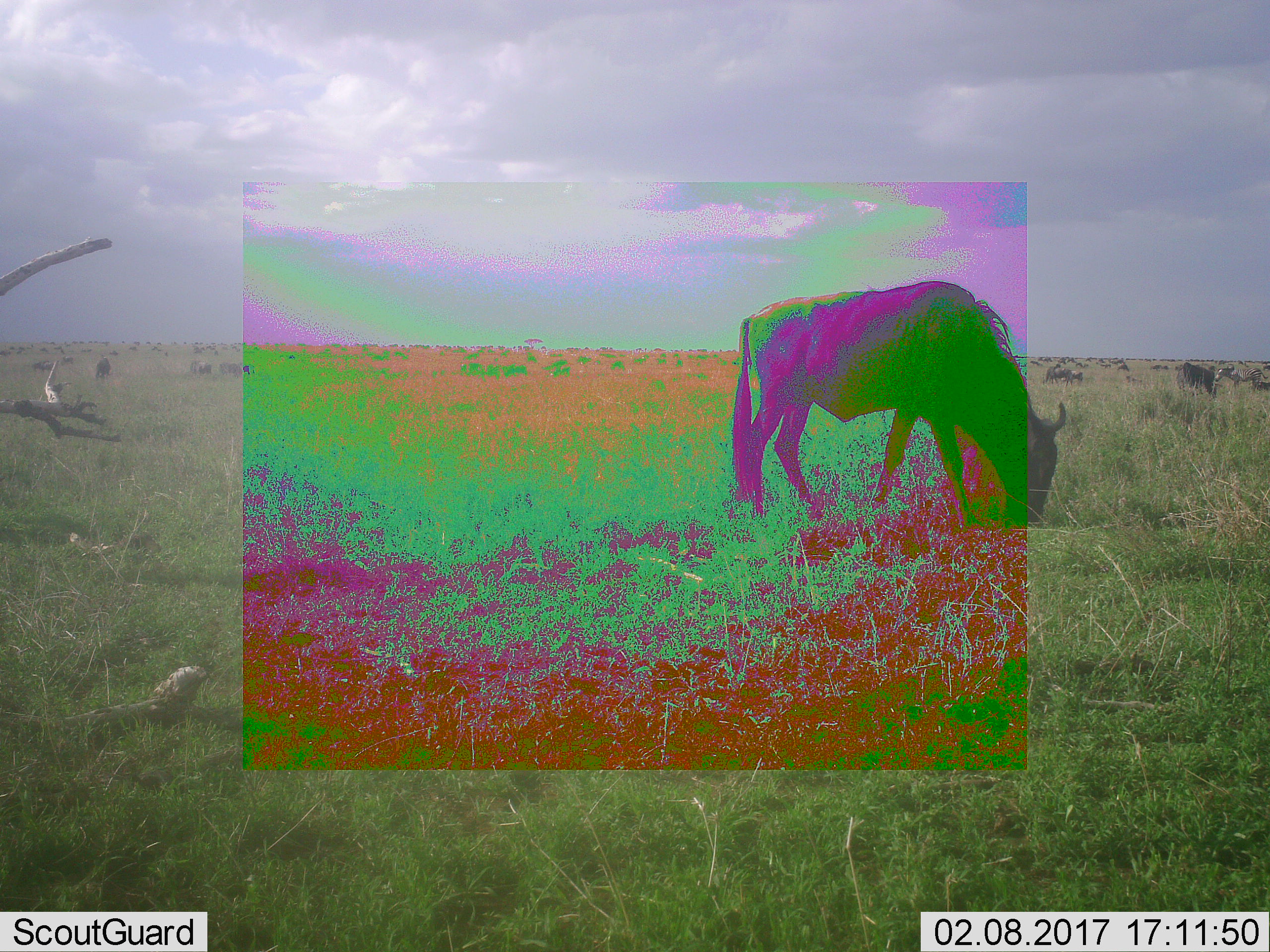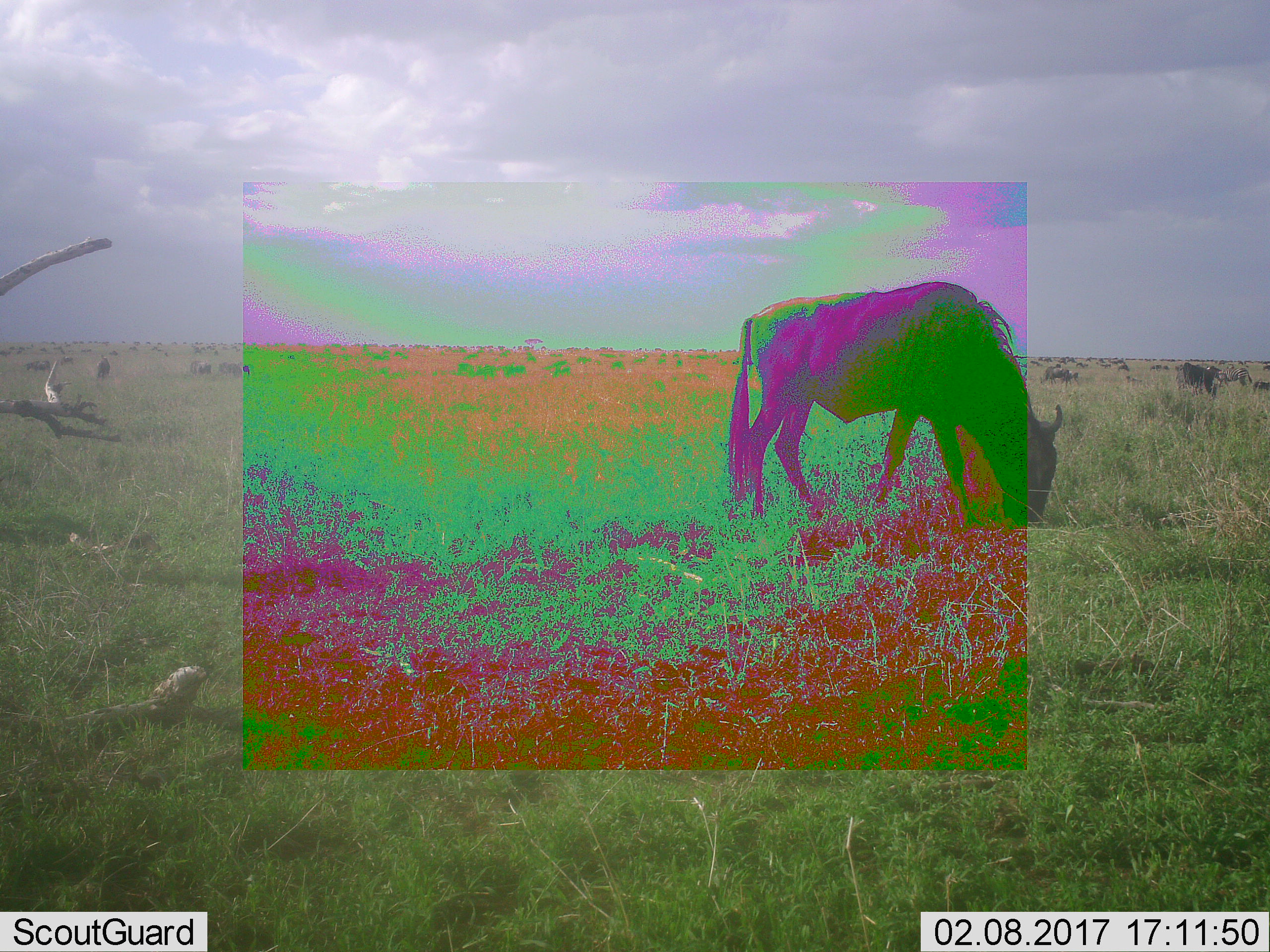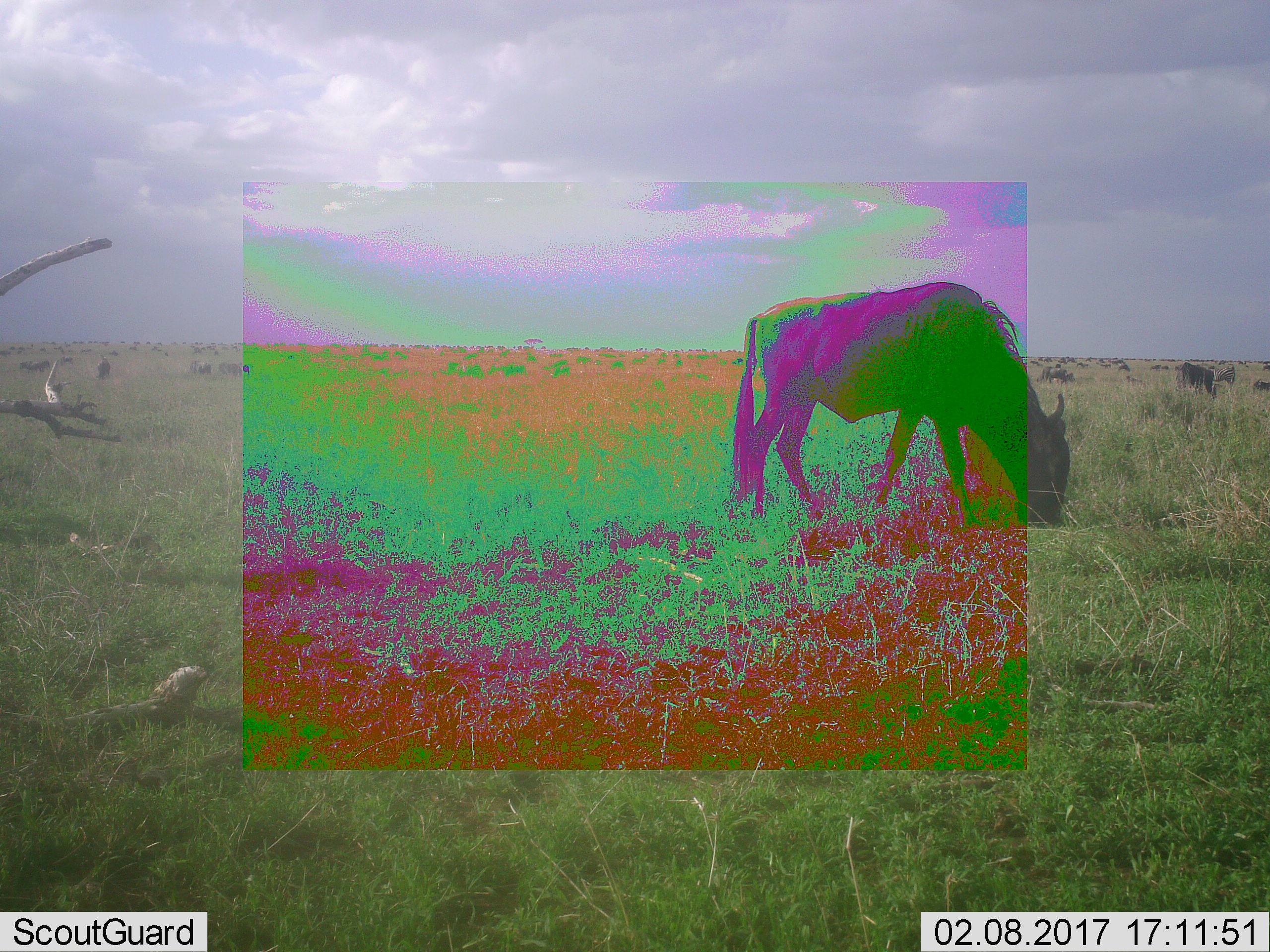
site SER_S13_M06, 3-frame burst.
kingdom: Animalia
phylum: Chordata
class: Mammalia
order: Artiodactyla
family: Bovidae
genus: Connochaetes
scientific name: Connochaetes taurinus taurinus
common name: blue wildebeest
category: wildebeestblue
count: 11-50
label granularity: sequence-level